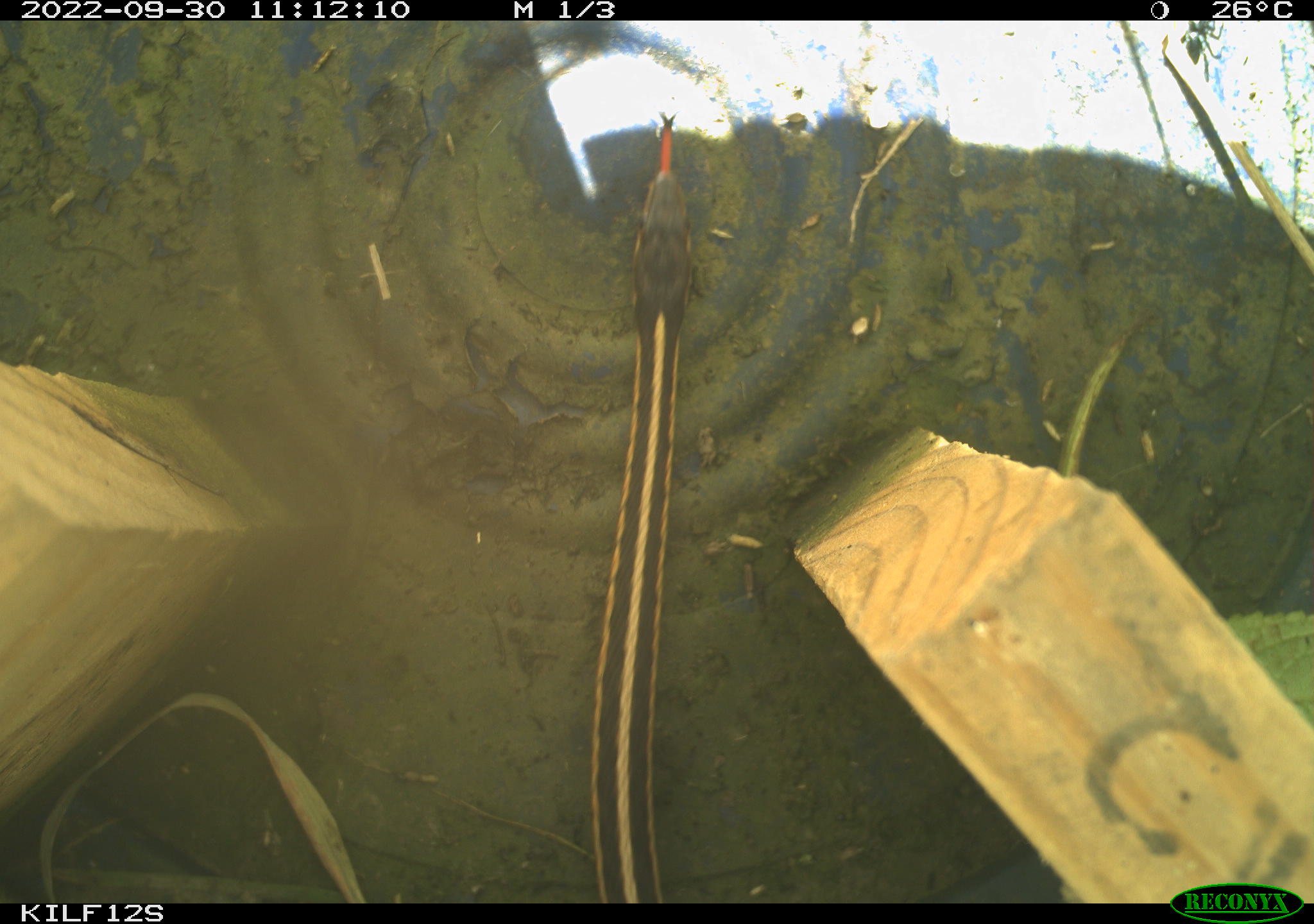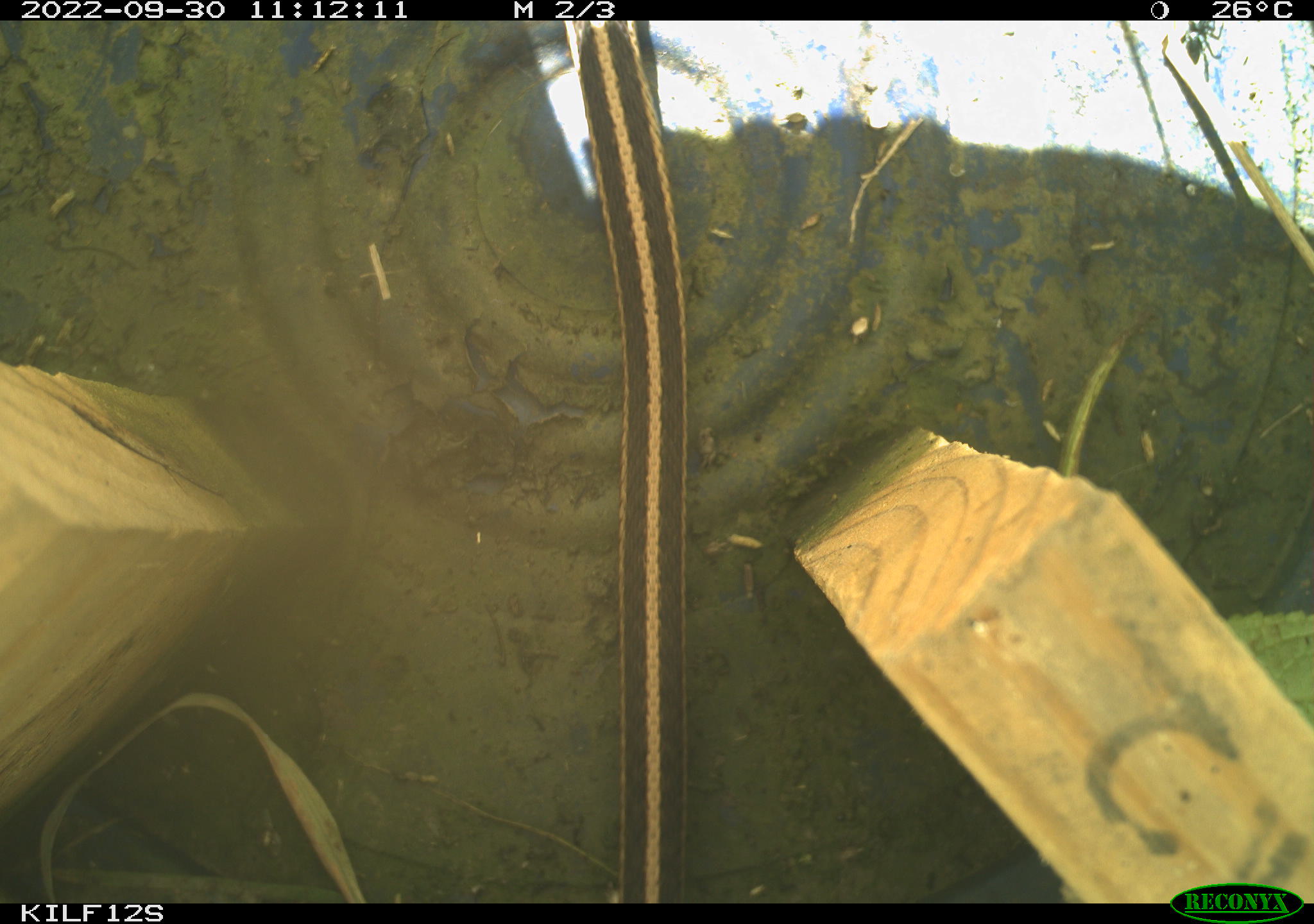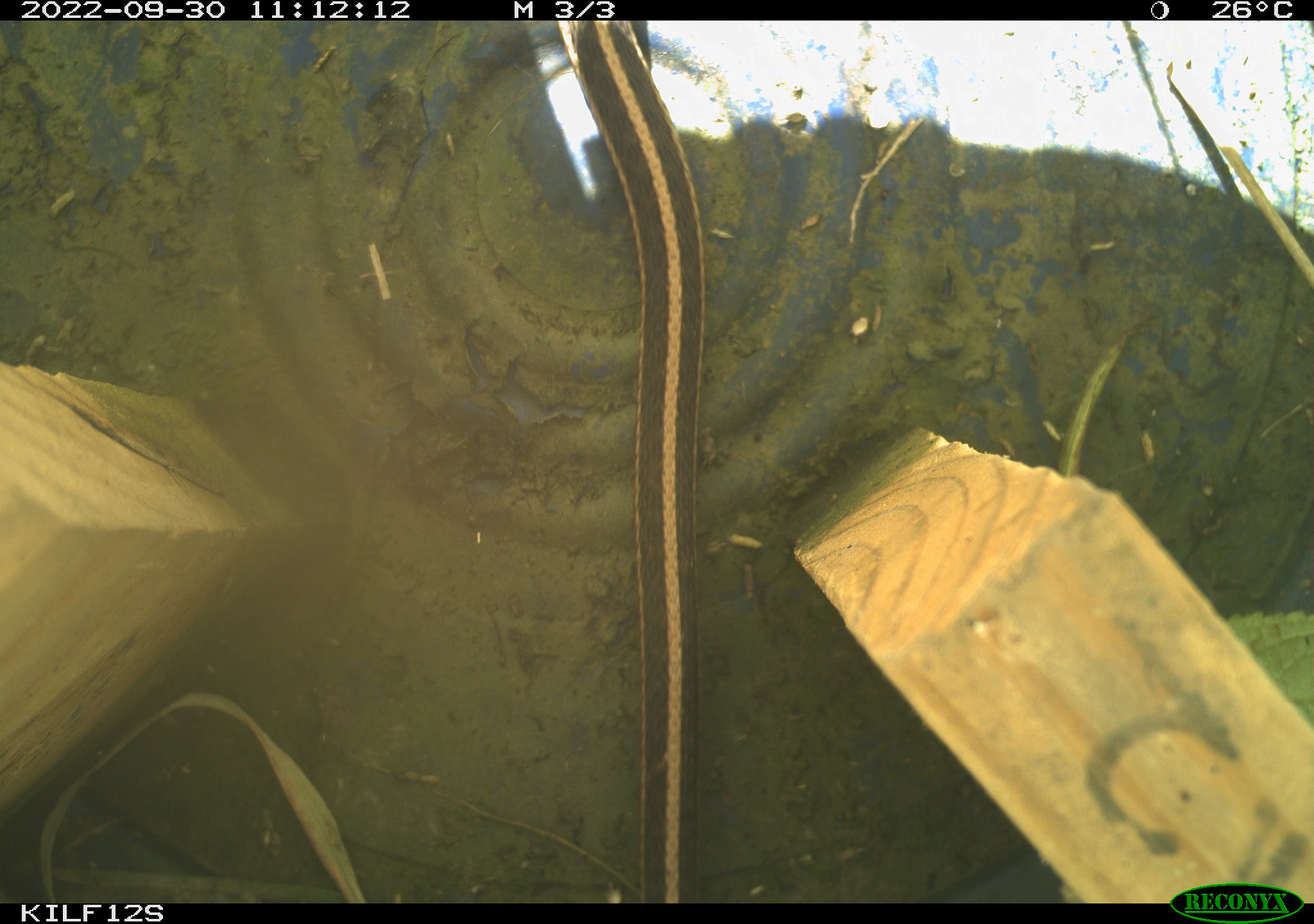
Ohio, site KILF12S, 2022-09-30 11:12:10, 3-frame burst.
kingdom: Animalia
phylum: Chordata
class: Reptilia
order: Squamata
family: Colubridae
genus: Thamnophis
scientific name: Thamnophis sirtalis sirtalis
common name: eastern gartersnake